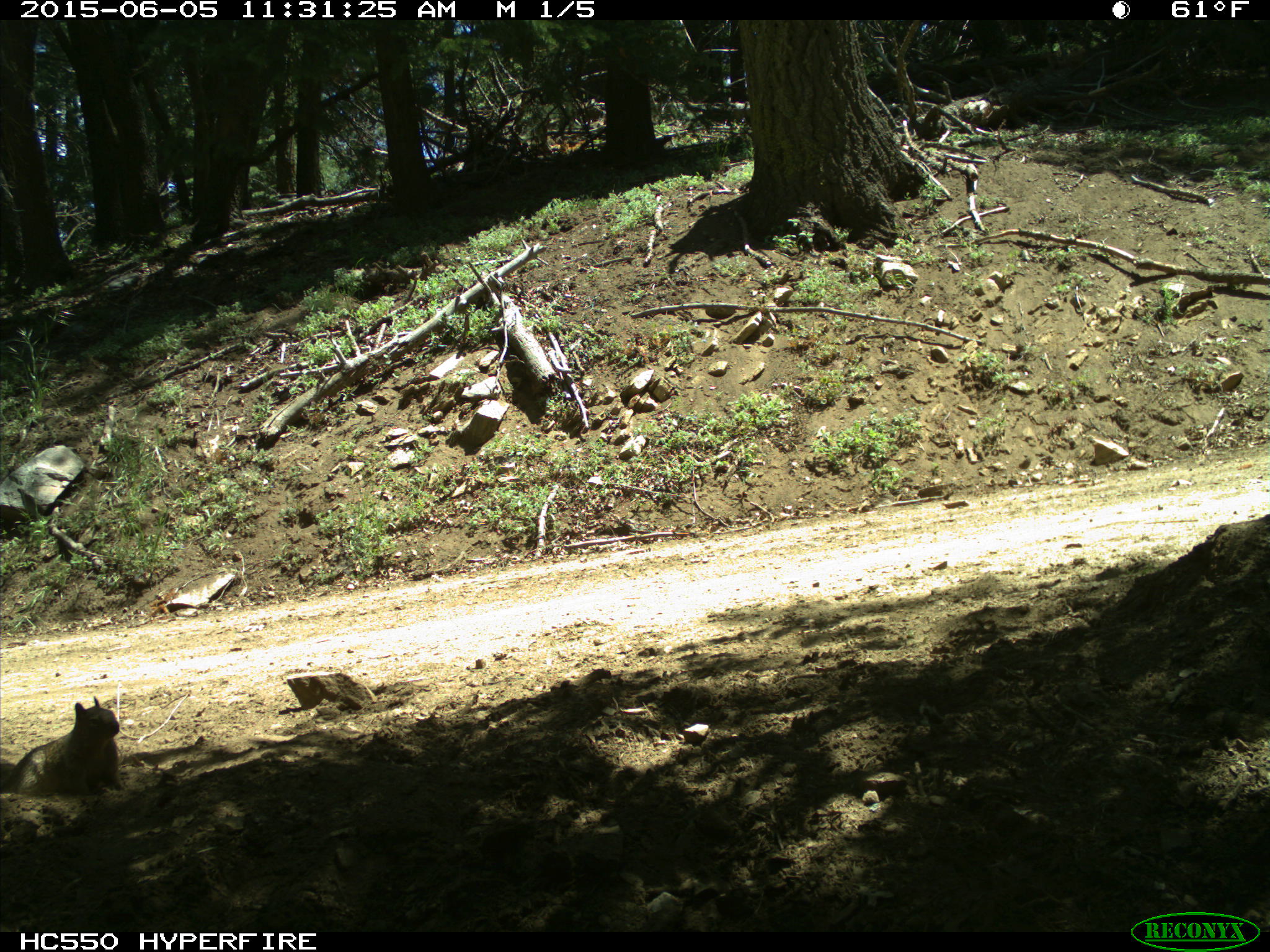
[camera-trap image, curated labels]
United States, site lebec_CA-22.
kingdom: Animalia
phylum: Chordata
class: Mammalia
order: Rodentia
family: Sciuridae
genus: Otospermophilus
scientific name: Otospermophilus beecheyi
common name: california ground squirrel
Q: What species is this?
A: Otospermophilus beecheyi (california ground squirrel).